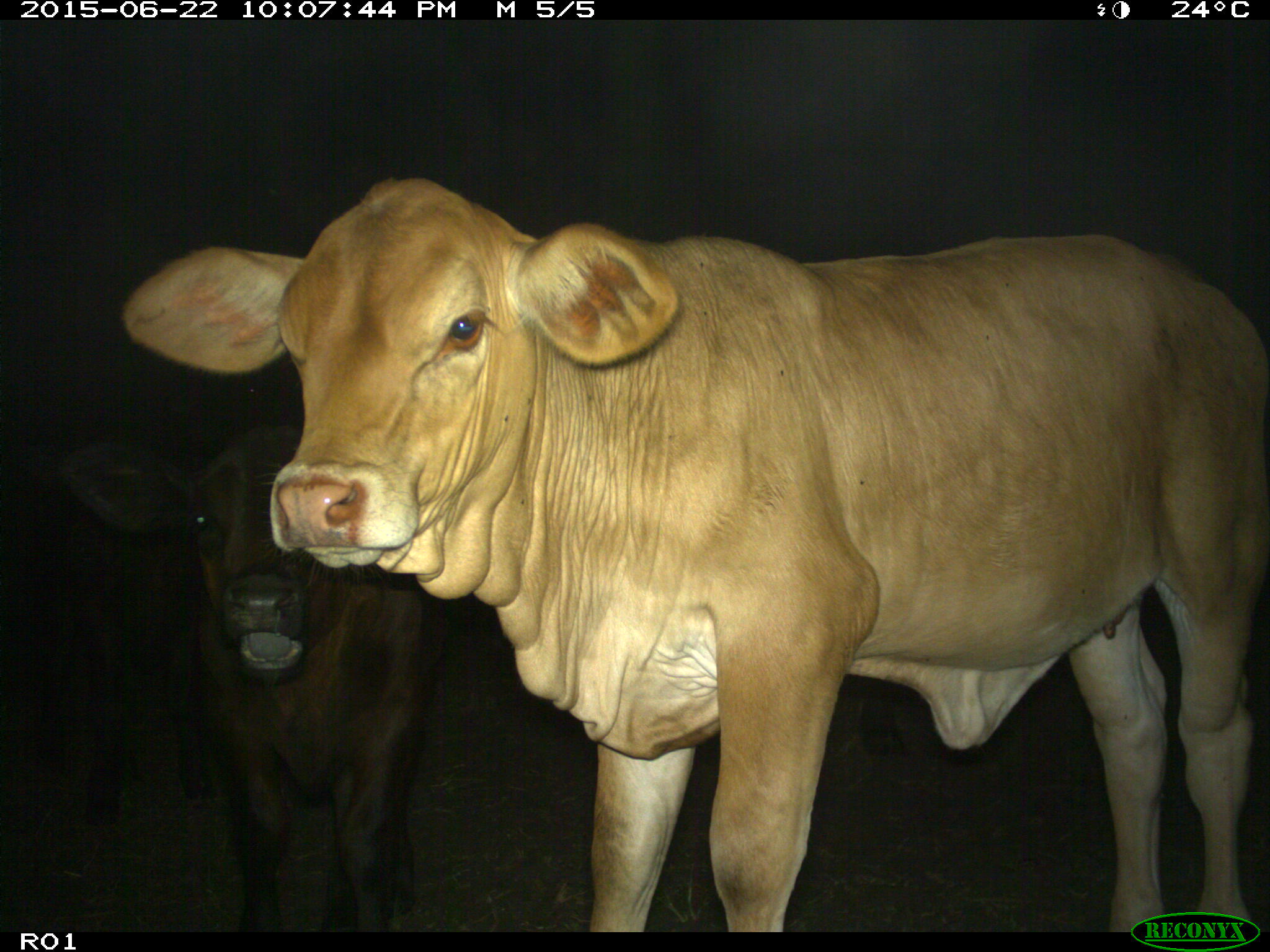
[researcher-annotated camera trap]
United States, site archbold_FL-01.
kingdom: Animalia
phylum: Chordata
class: Mammalia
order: Artiodactyla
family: Bovidae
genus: Bos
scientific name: Bos taurus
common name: domestic cow